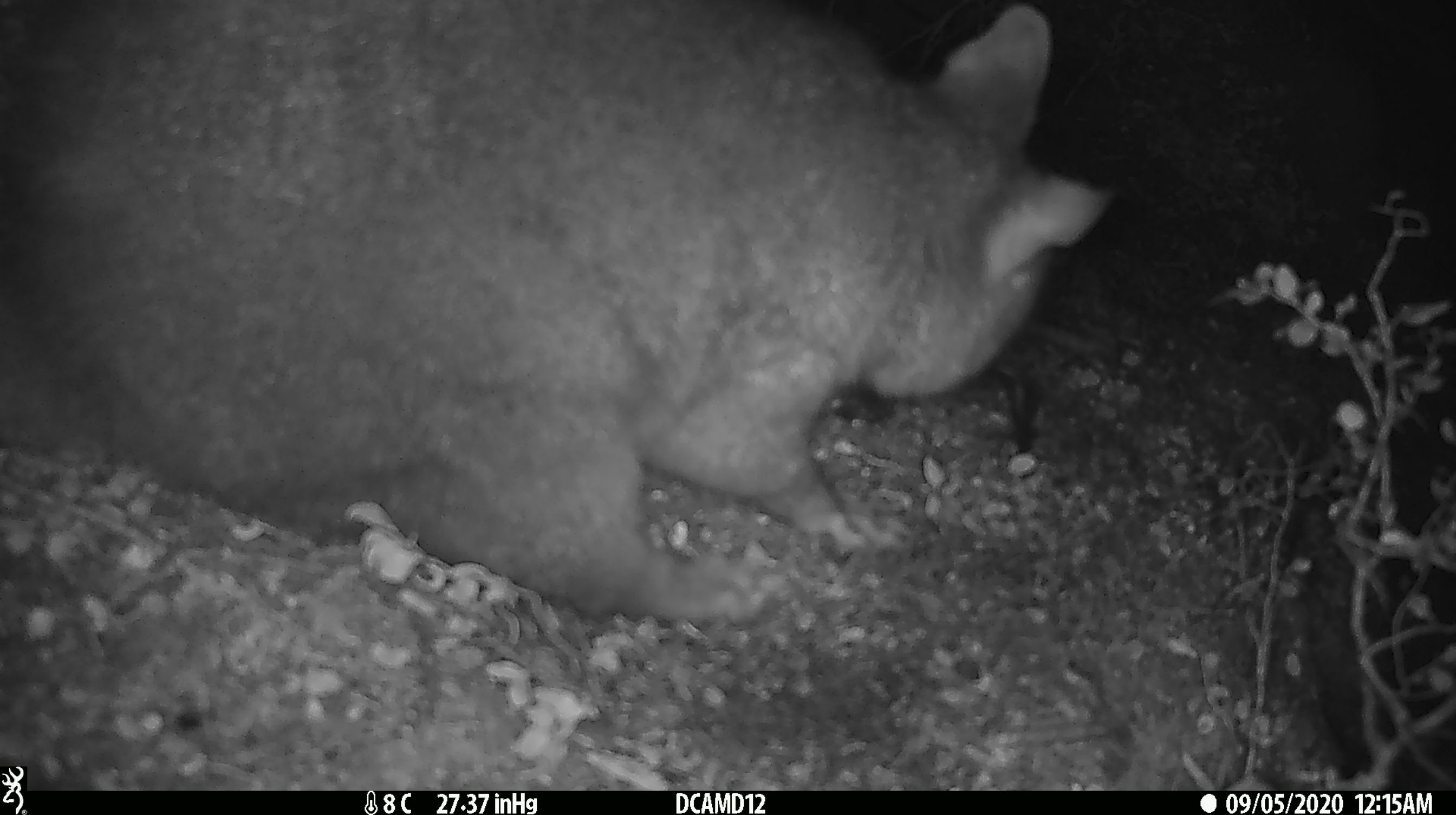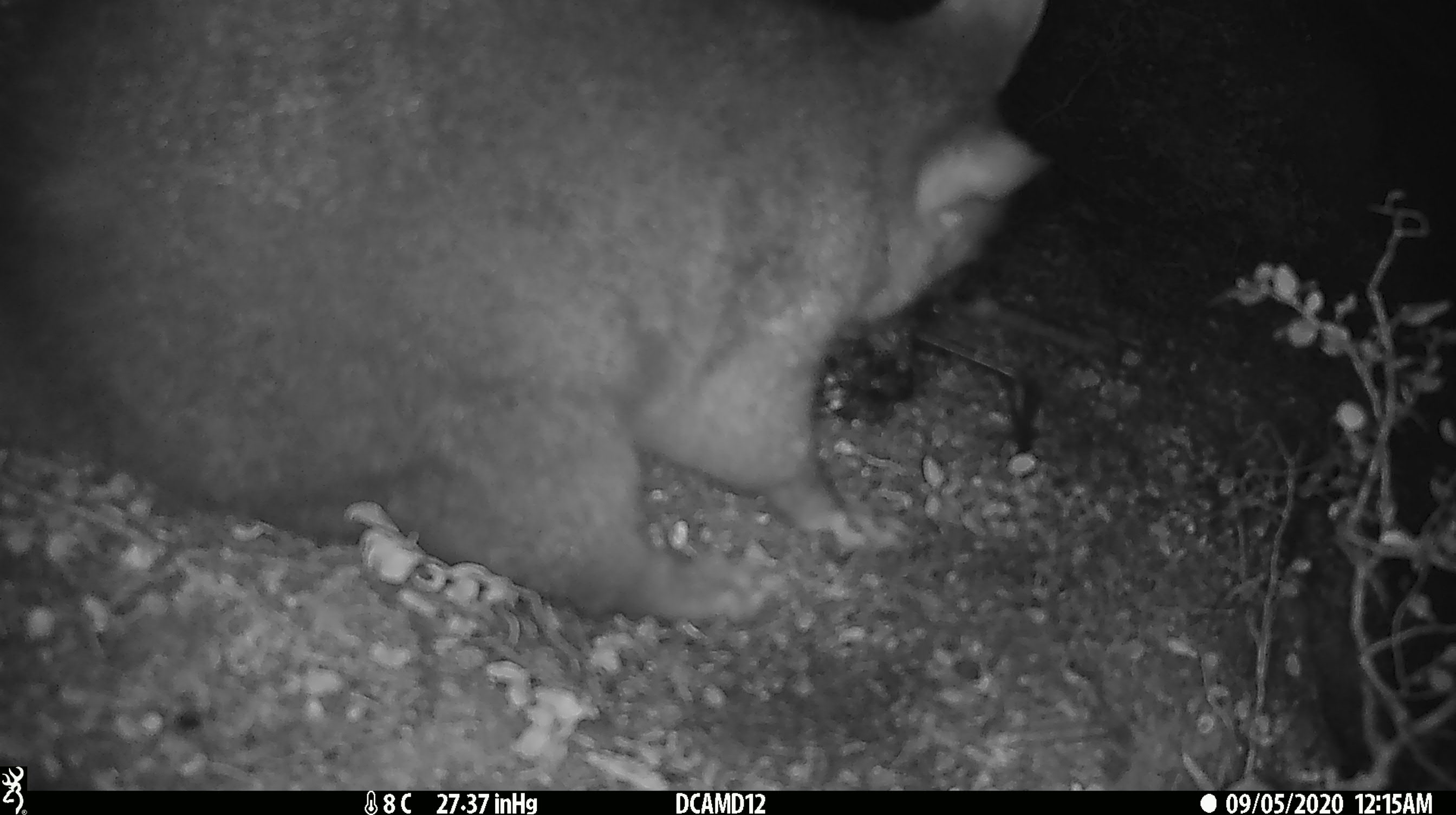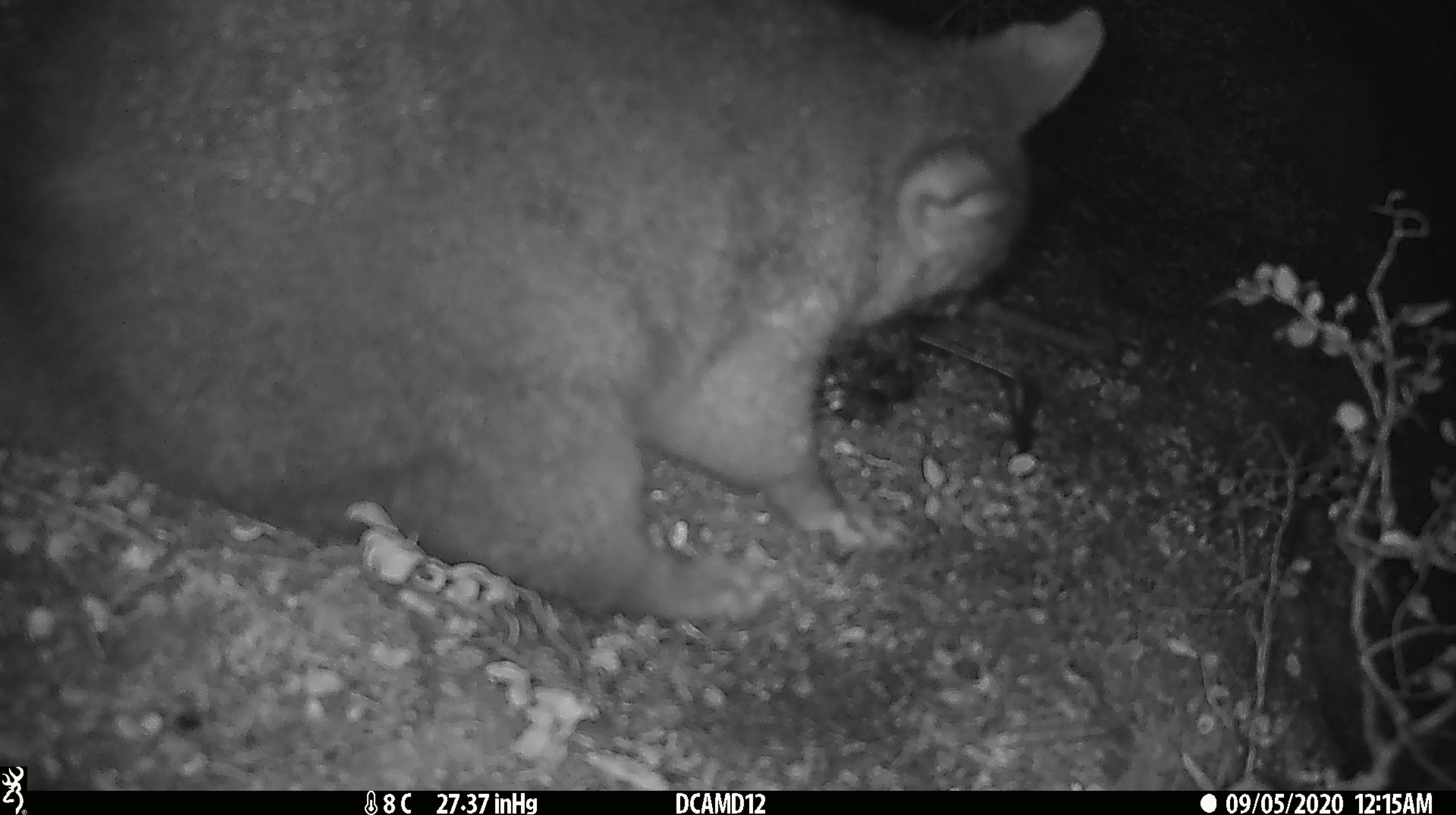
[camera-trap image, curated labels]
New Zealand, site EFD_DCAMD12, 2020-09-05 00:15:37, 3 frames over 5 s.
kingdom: Animalia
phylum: Chordata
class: Mammalia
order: Diprotodontia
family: Phalangeridae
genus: Trichosurus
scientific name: Trichosurus vulpecula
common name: common brushtail possum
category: possum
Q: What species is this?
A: Possum (common brushtail possum) (Trichosurus vulpecula).